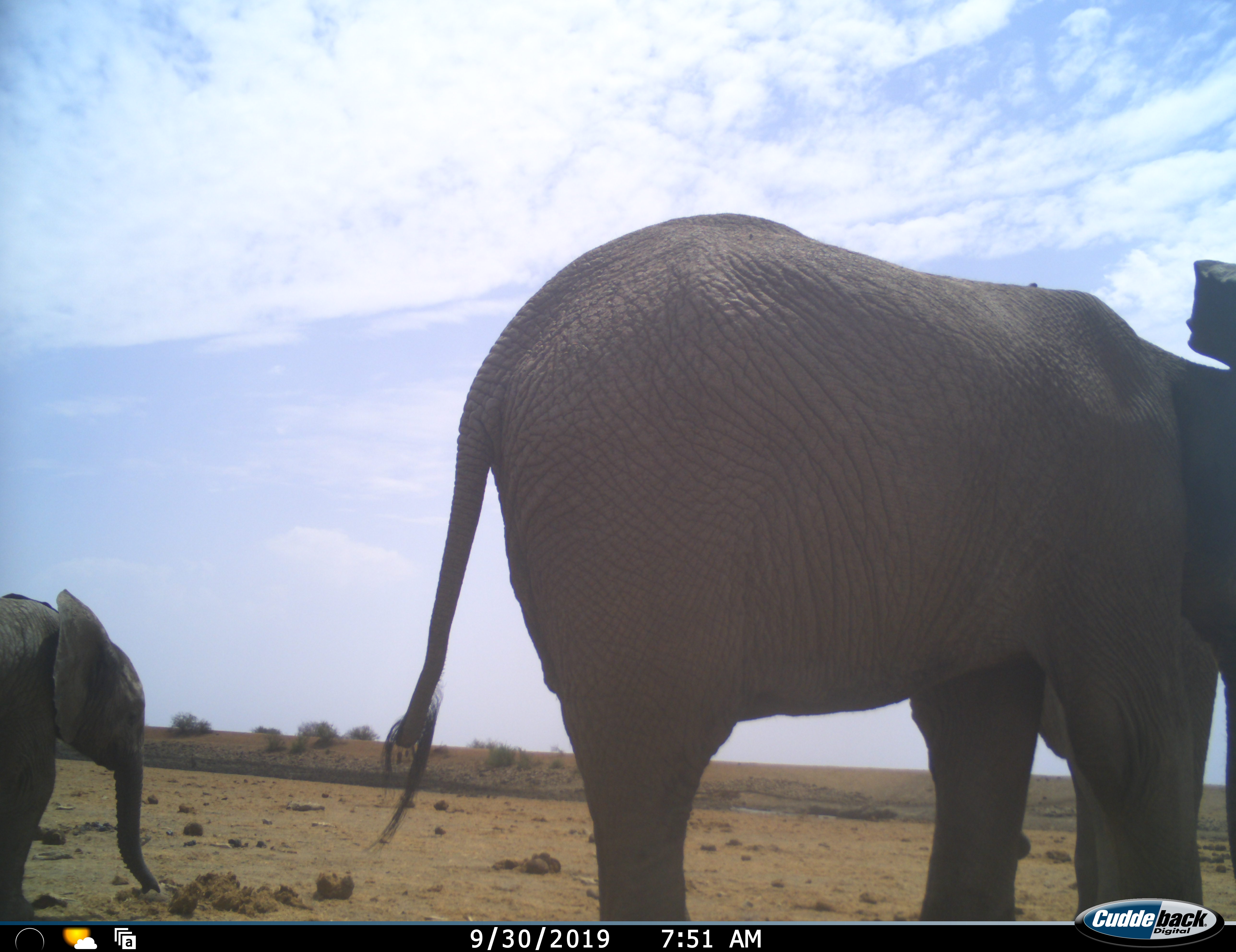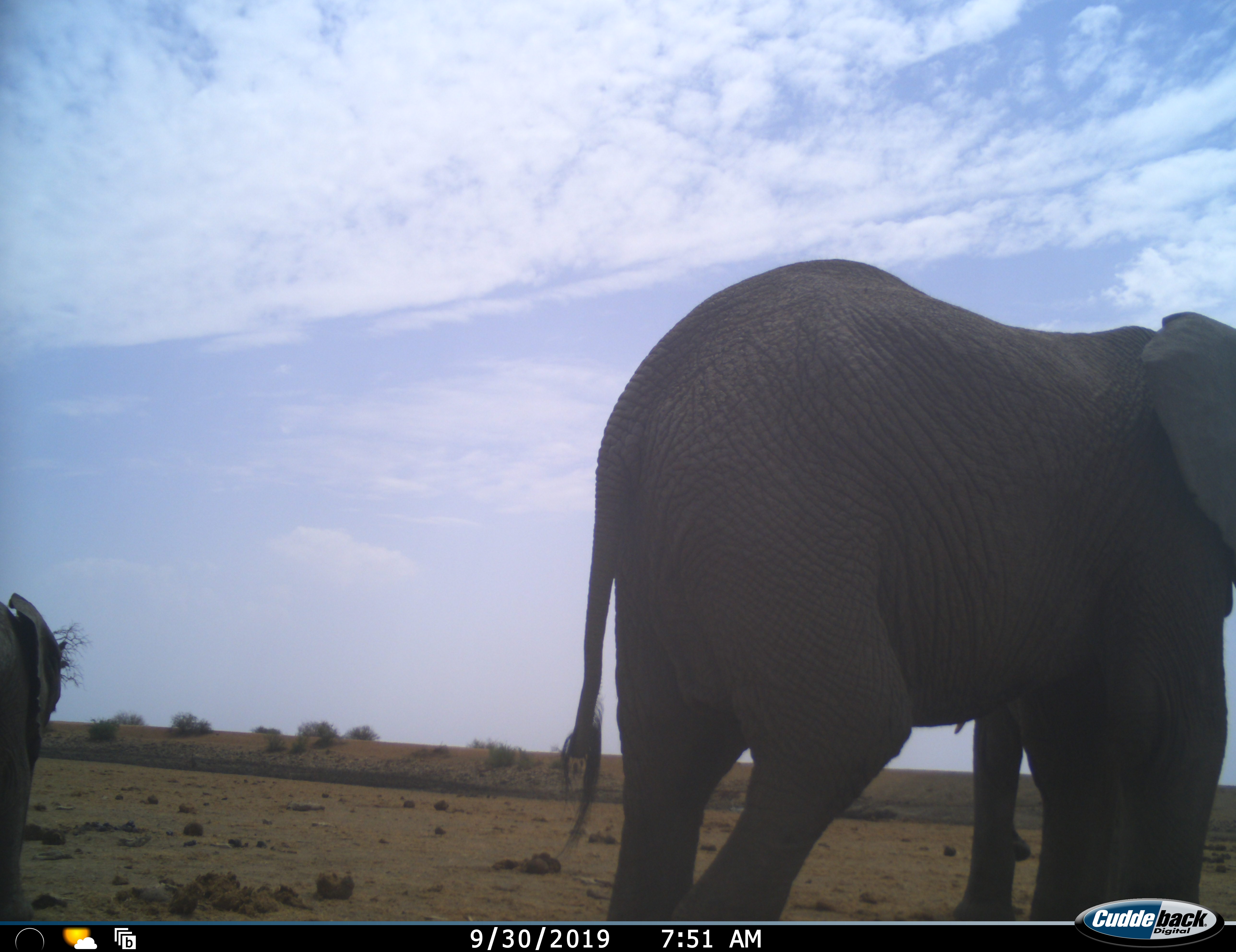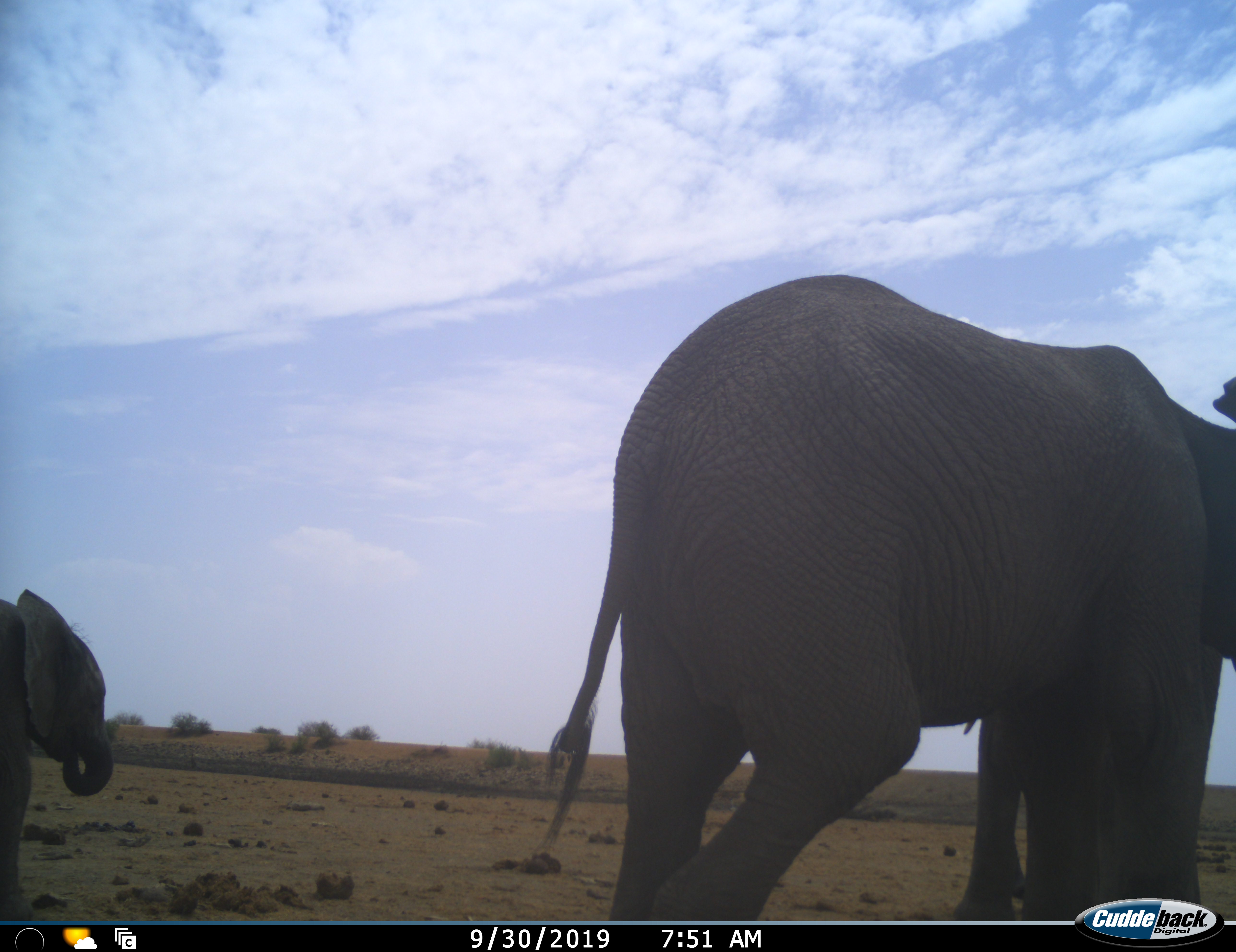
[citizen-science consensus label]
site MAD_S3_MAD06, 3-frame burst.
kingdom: Animalia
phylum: Chordata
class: Mammalia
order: Proboscidea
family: Elephantidae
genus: Loxodonta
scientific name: Loxodonta africana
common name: african bush elephant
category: elephant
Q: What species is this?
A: Elephant (african bush elephant) (Loxodonta africana).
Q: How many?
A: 2.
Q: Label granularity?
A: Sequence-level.